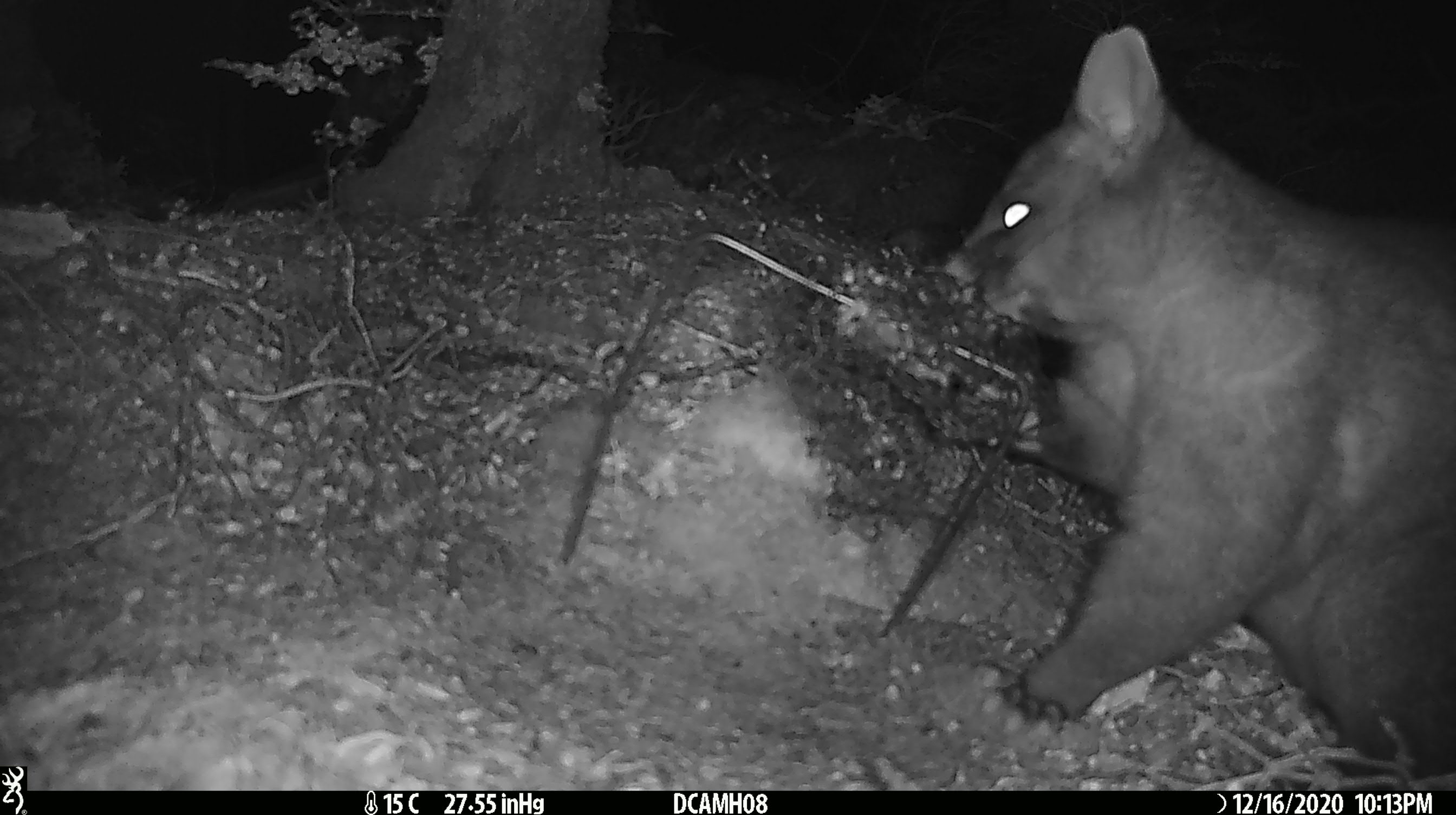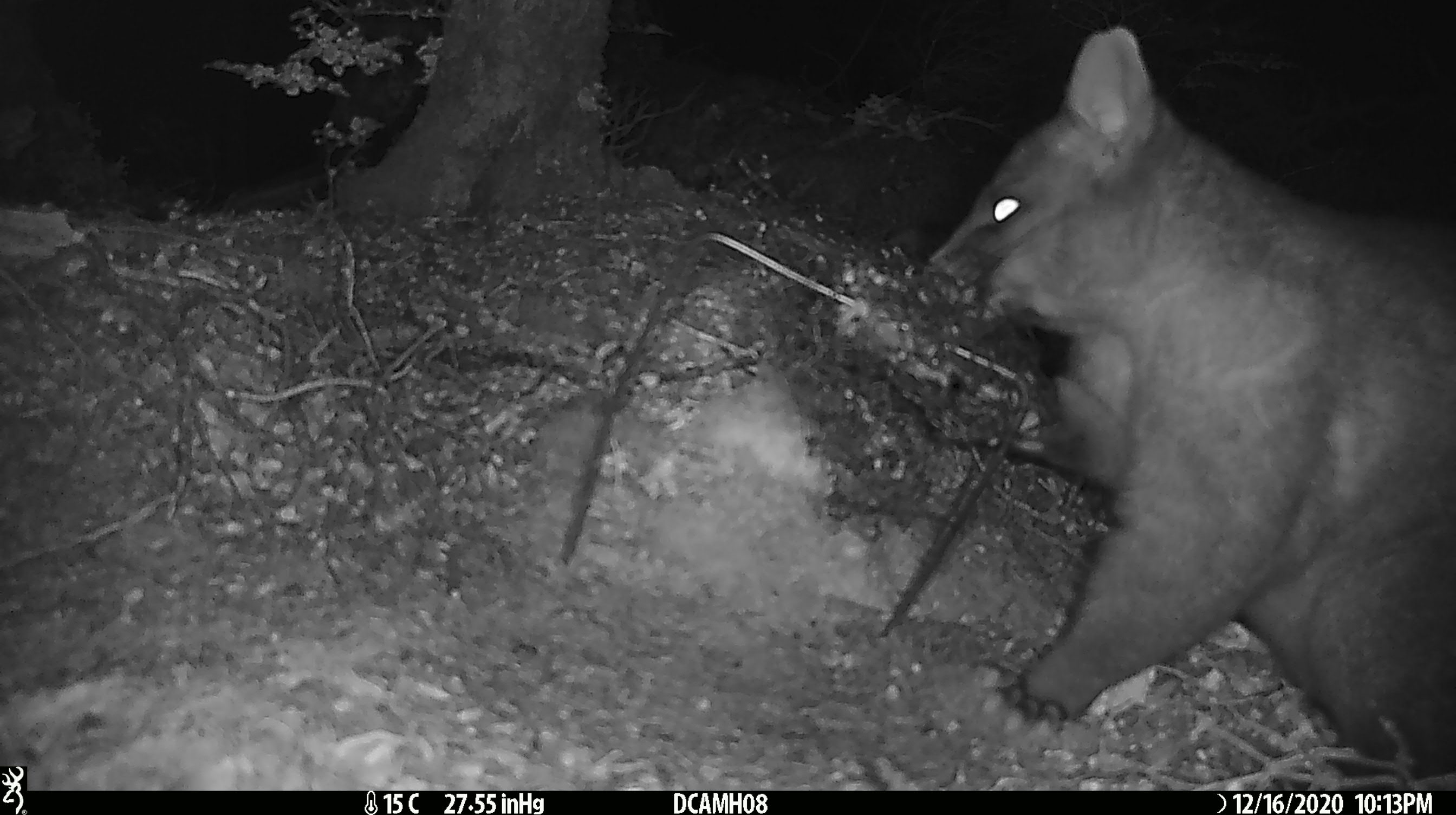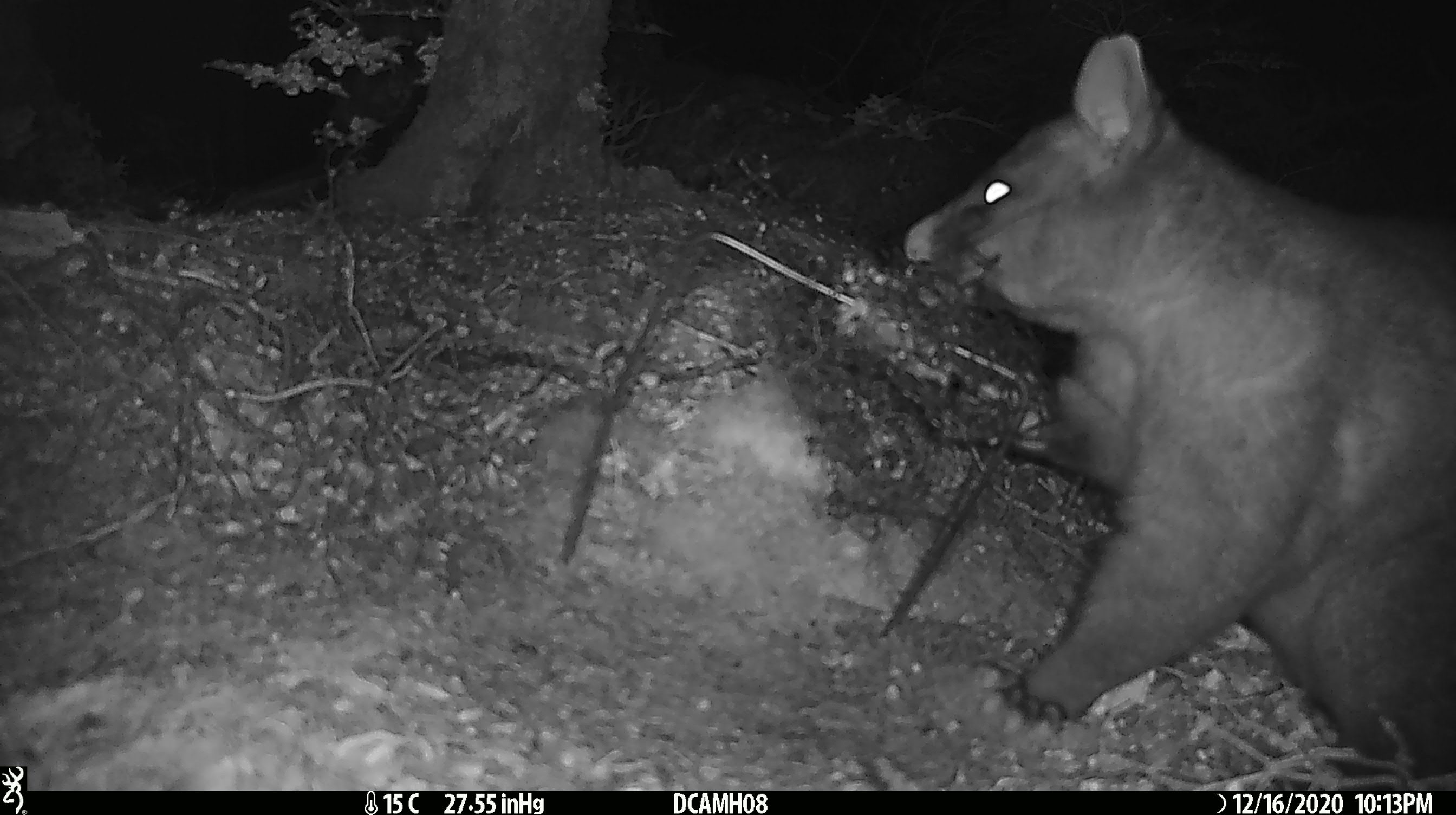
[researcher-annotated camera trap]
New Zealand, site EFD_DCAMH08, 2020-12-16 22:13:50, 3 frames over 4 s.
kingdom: Animalia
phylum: Chordata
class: Mammalia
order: Diprotodontia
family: Phalangeridae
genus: Trichosurus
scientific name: Trichosurus vulpecula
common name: common brushtail possum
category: possum